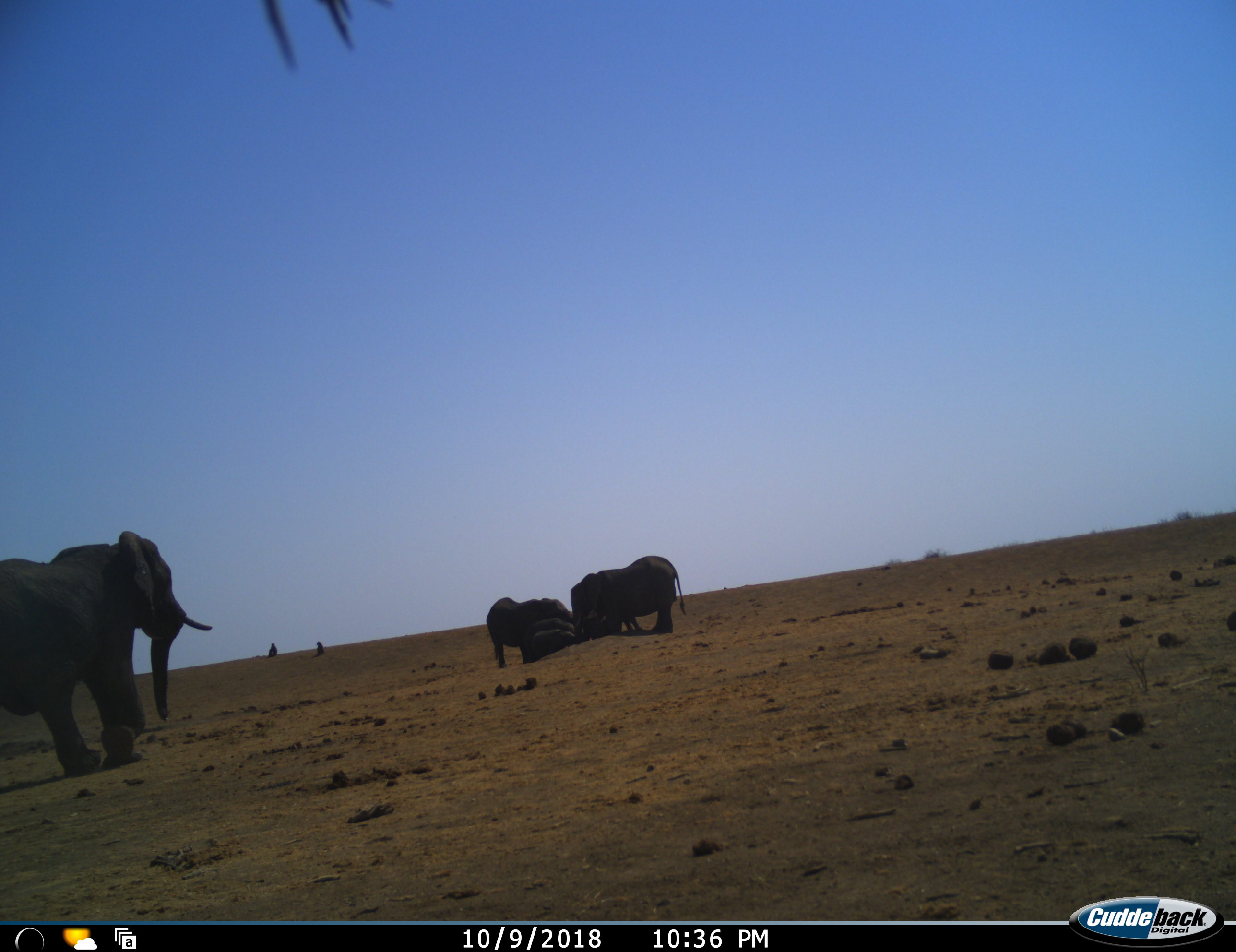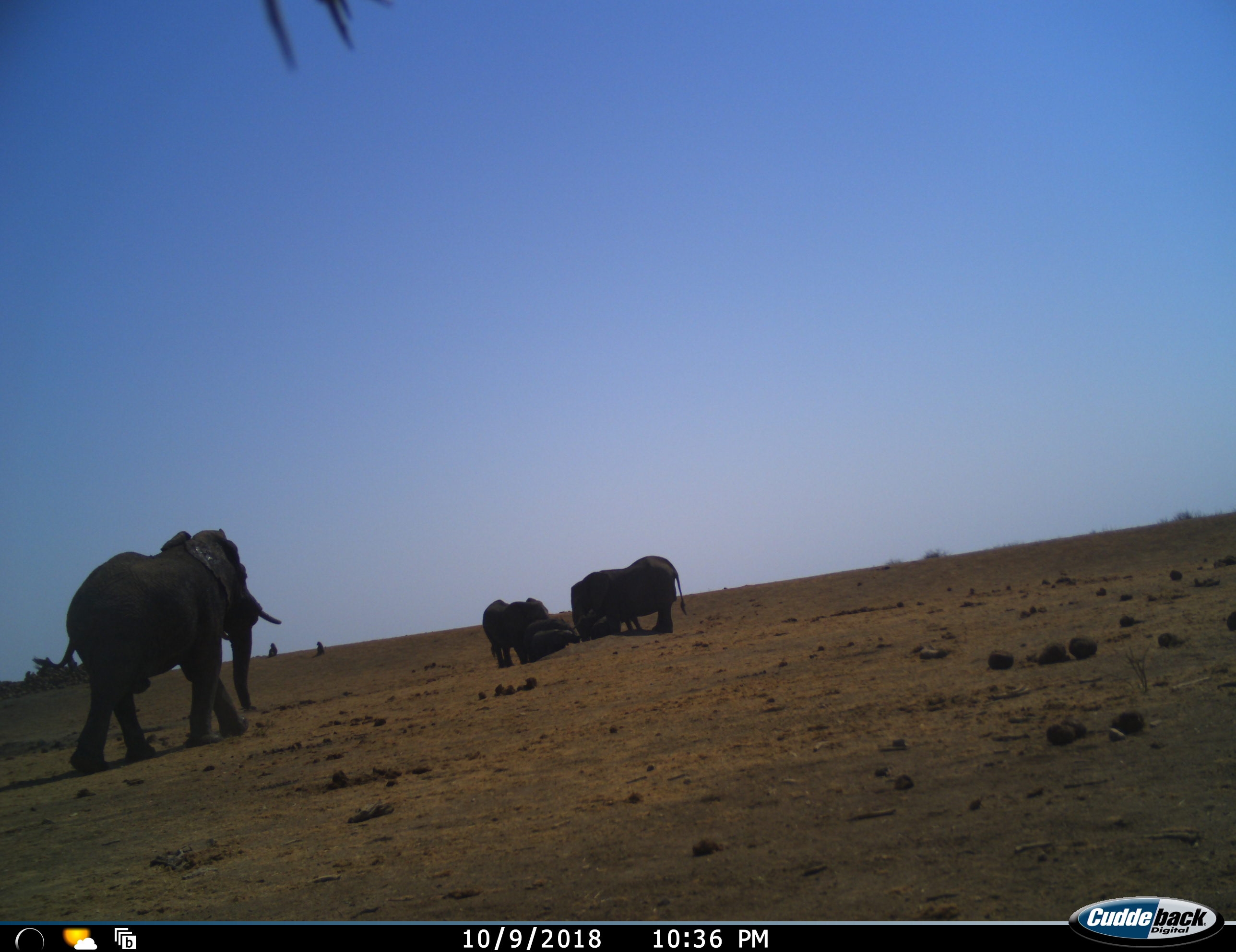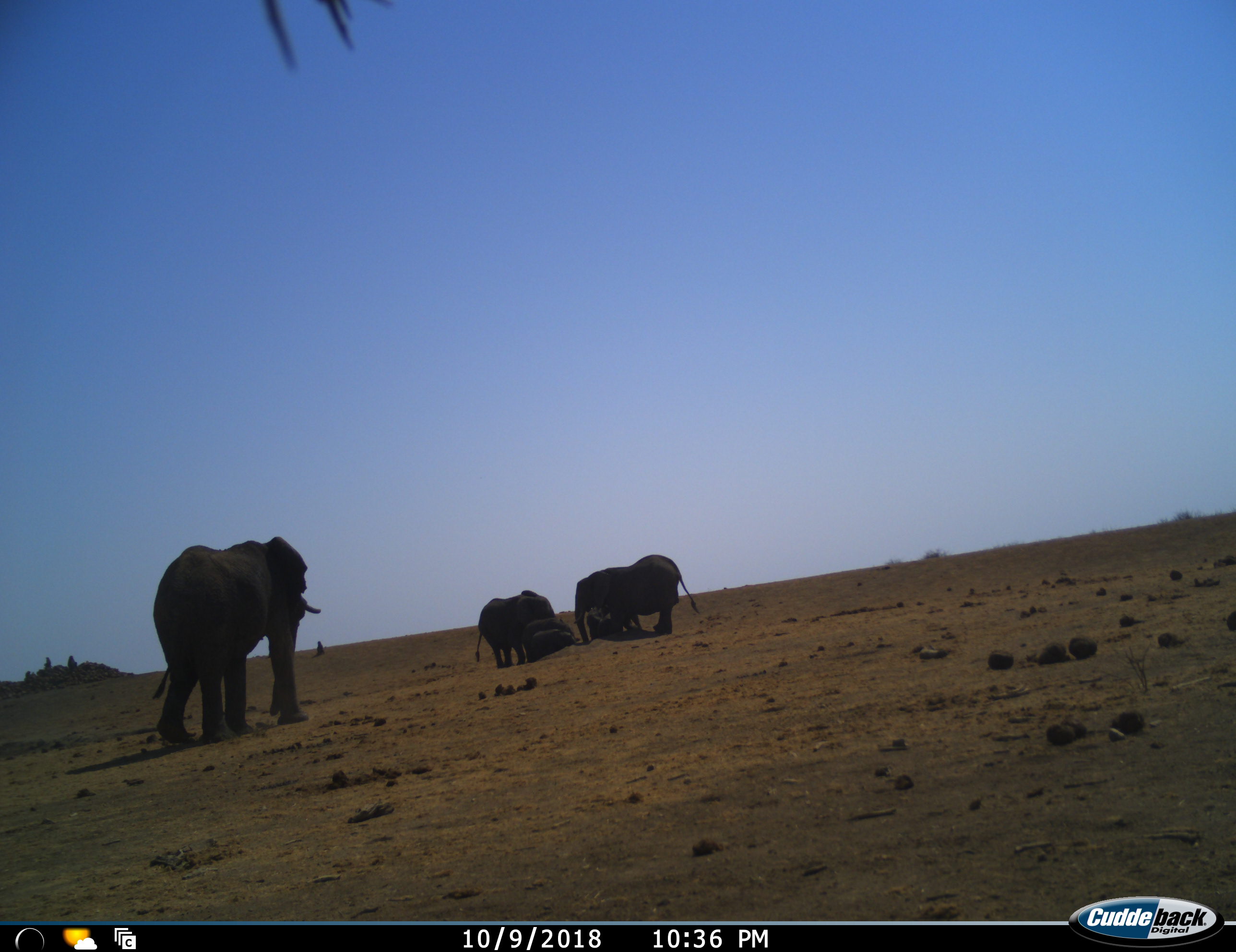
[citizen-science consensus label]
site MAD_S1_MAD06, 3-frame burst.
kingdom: Animalia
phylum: Chordata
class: Mammalia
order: Proboscidea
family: Elephantidae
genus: Loxodonta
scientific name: Loxodonta africana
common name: african bush elephant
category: elephant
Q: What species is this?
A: Elephant (african bush elephant) (Loxodonta africana).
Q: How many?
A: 6.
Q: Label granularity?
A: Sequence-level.